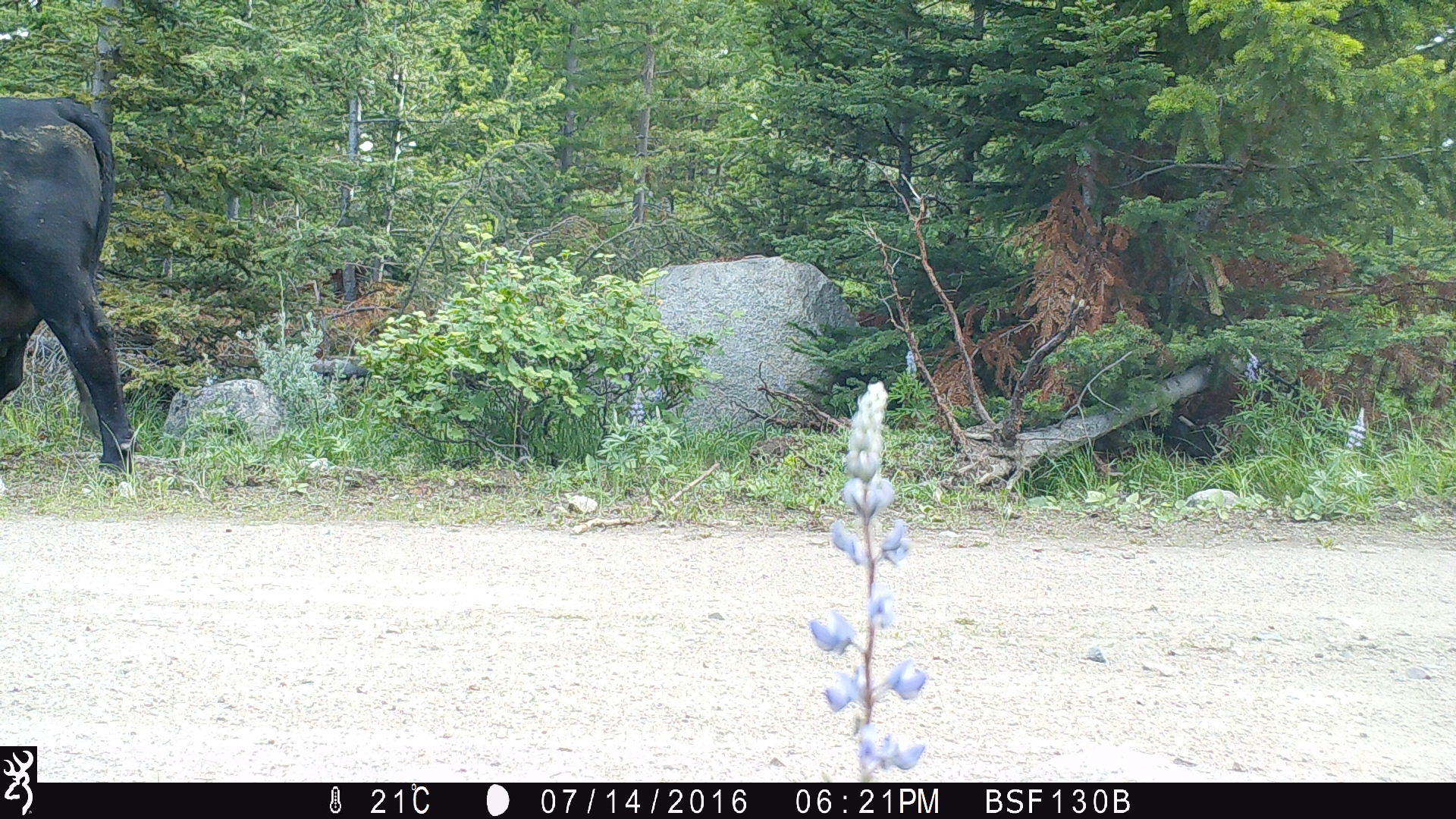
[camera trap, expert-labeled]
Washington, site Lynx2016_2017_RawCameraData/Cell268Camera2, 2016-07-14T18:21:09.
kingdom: Animalia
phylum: Chordata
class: Mammalia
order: Artiodactyla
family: Bovidae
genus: Bos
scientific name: Bos taurus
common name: domestic cattle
Domestic cattle (Bos taurus). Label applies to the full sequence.